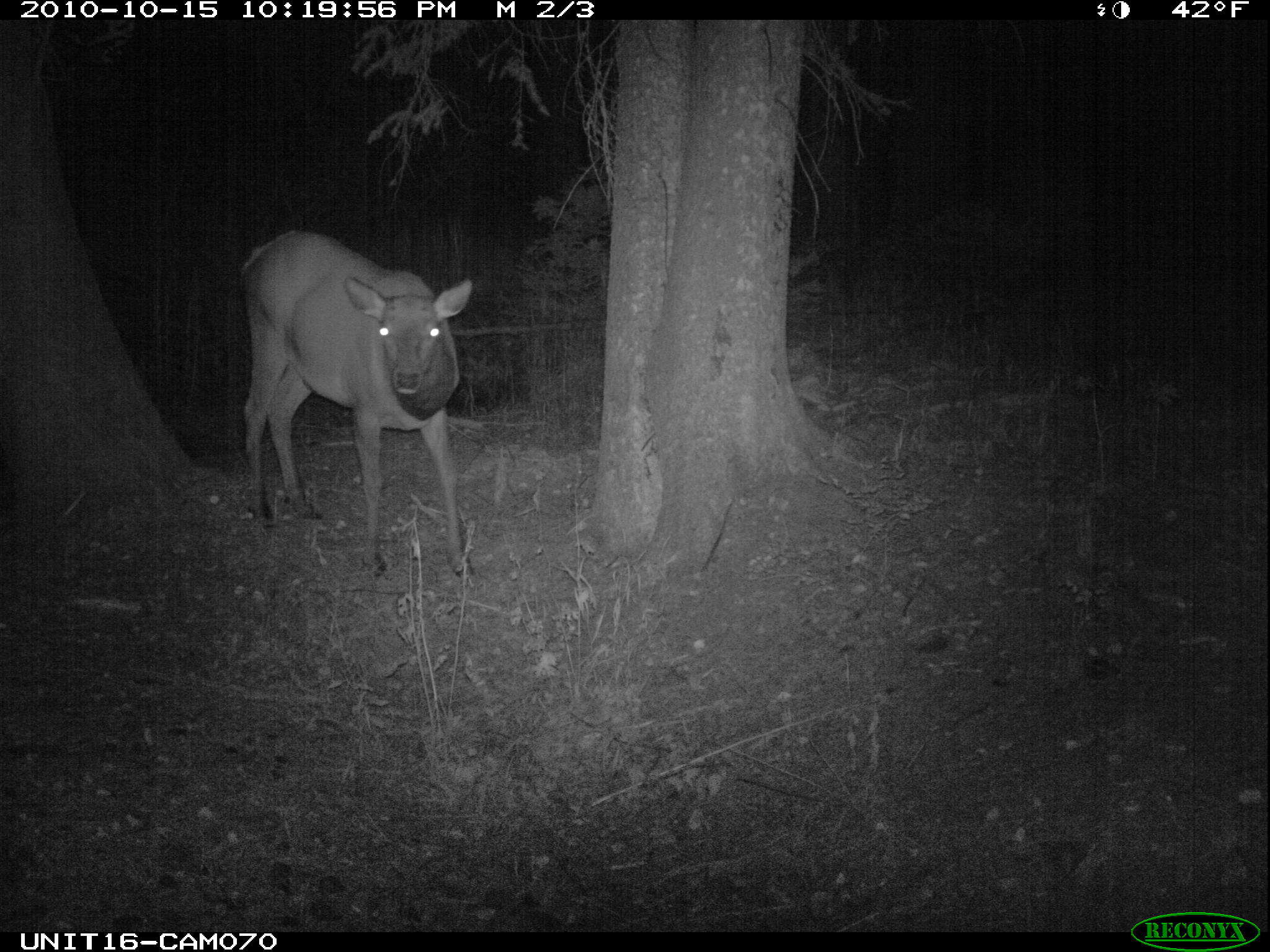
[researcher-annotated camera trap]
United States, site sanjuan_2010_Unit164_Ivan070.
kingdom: Animalia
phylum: Chordata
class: Mammalia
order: Artiodactyla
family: Cervidae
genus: Cervus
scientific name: Cervus elaphus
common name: red deer